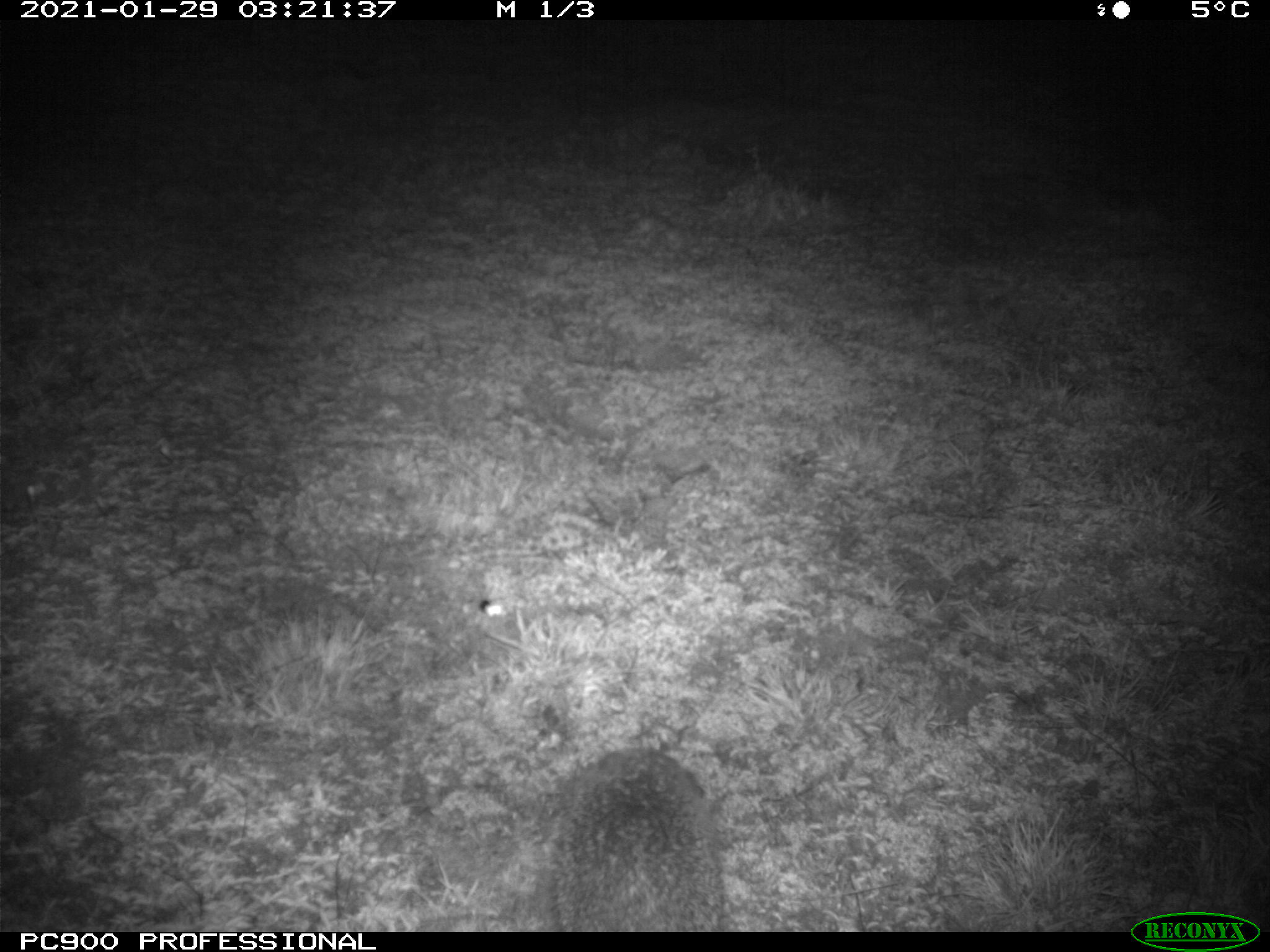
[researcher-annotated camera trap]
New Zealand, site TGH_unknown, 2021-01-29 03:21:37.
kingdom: Animalia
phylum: Chordata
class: Mammalia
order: Eulipotyphla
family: Erinaceidae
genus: Erinaceus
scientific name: Erinaceus europaeus europaeus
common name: european hedgehog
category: hedgehog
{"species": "hedgehog (european hedgehog) (Erinaceus europaeus europaeus)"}